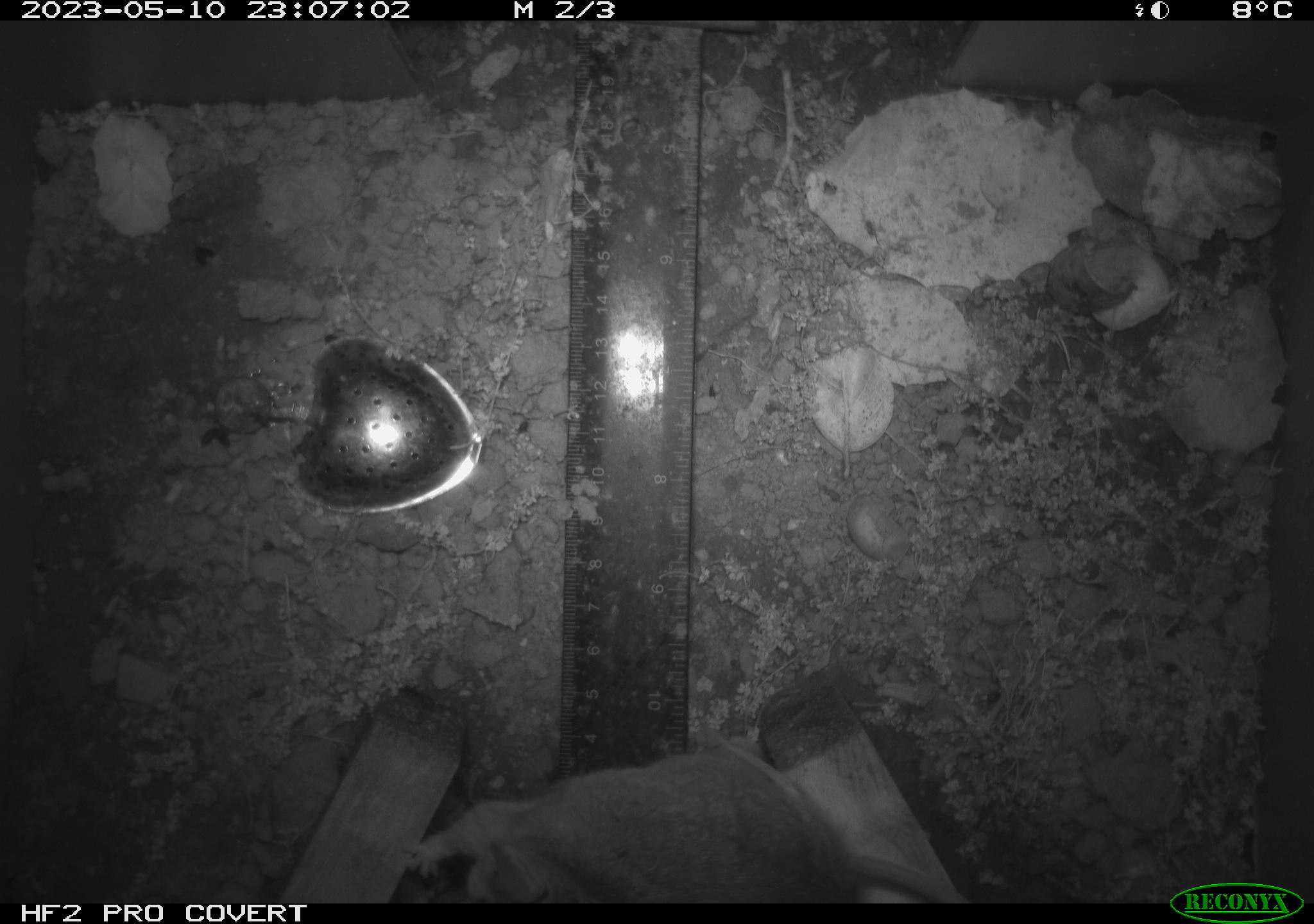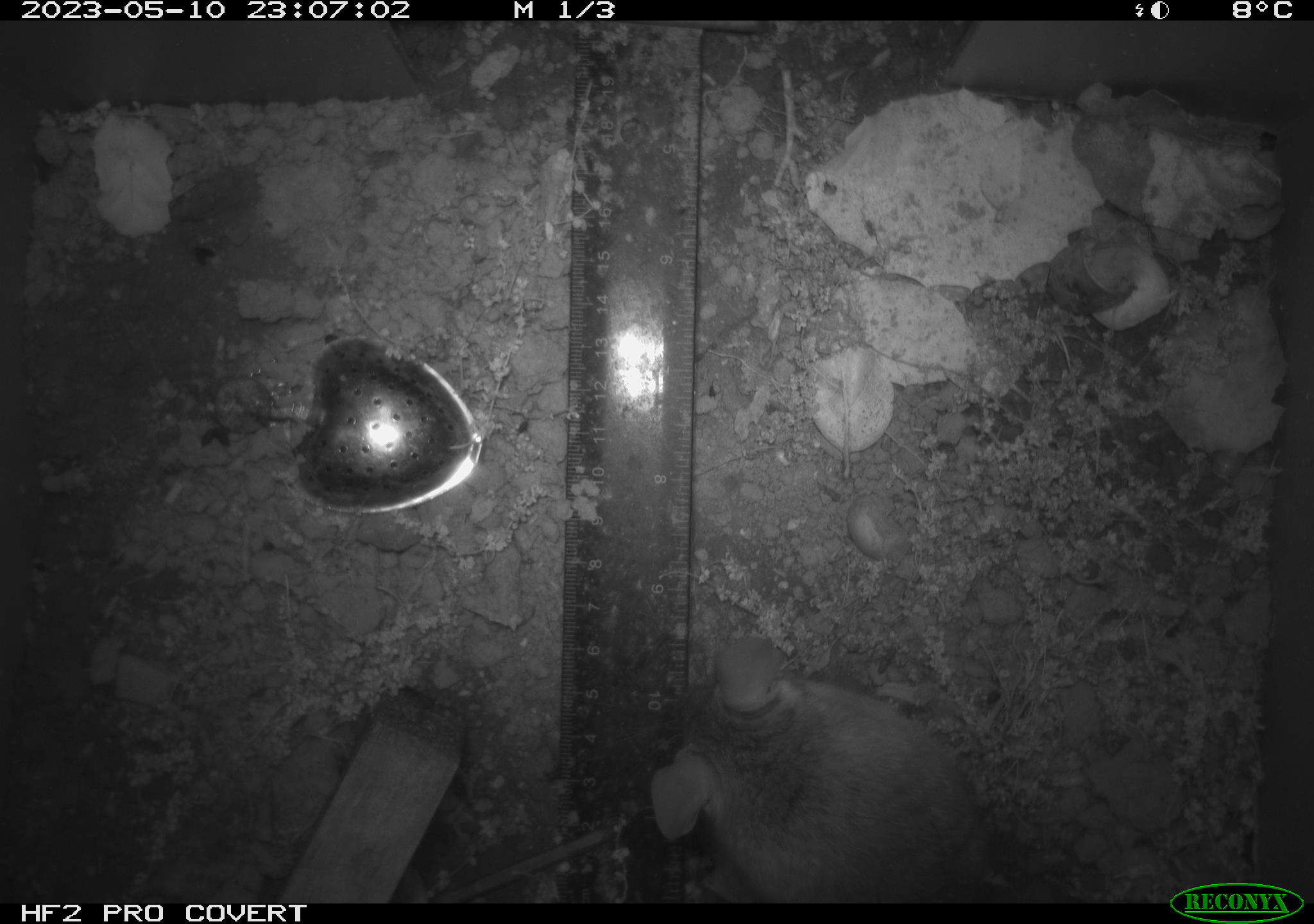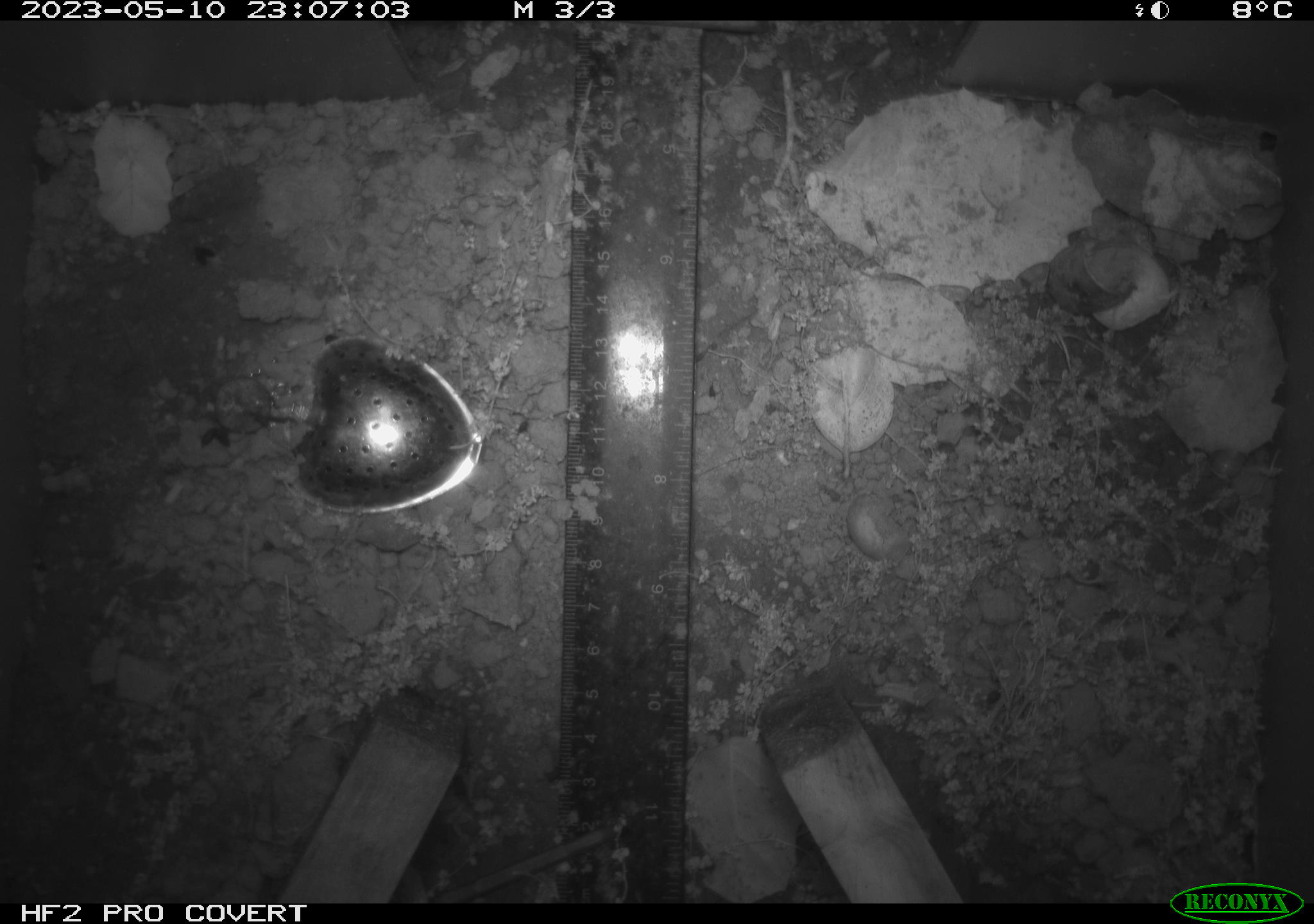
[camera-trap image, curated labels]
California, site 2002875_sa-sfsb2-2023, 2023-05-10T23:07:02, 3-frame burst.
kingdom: Animalia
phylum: Chordata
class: Mammalia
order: Rodentia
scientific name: Rodentia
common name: mouse species